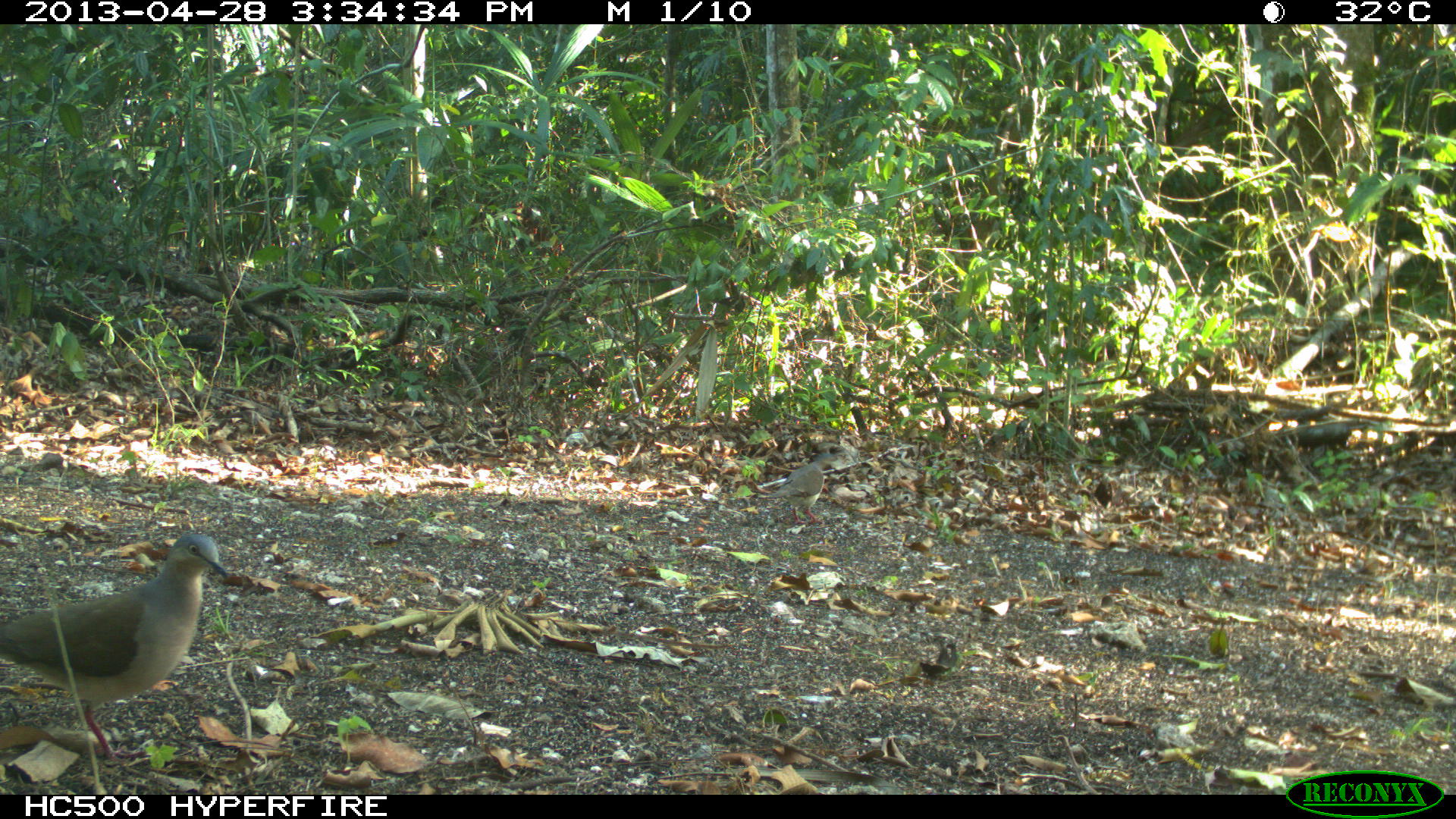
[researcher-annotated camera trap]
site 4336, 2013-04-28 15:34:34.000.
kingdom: Animalia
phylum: Chordata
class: Aves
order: Columbiformes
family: Columbidae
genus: Leptotila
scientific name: Leptotila plumbeiceps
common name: gray-headed dove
Leptotila plumbeiceps (gray-headed dove), count 2.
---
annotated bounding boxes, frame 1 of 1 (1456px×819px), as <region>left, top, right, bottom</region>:
leptotila plumbeiceps: <region>0, 526, 227, 763</region>; <region>767, 448, 839, 526</region>